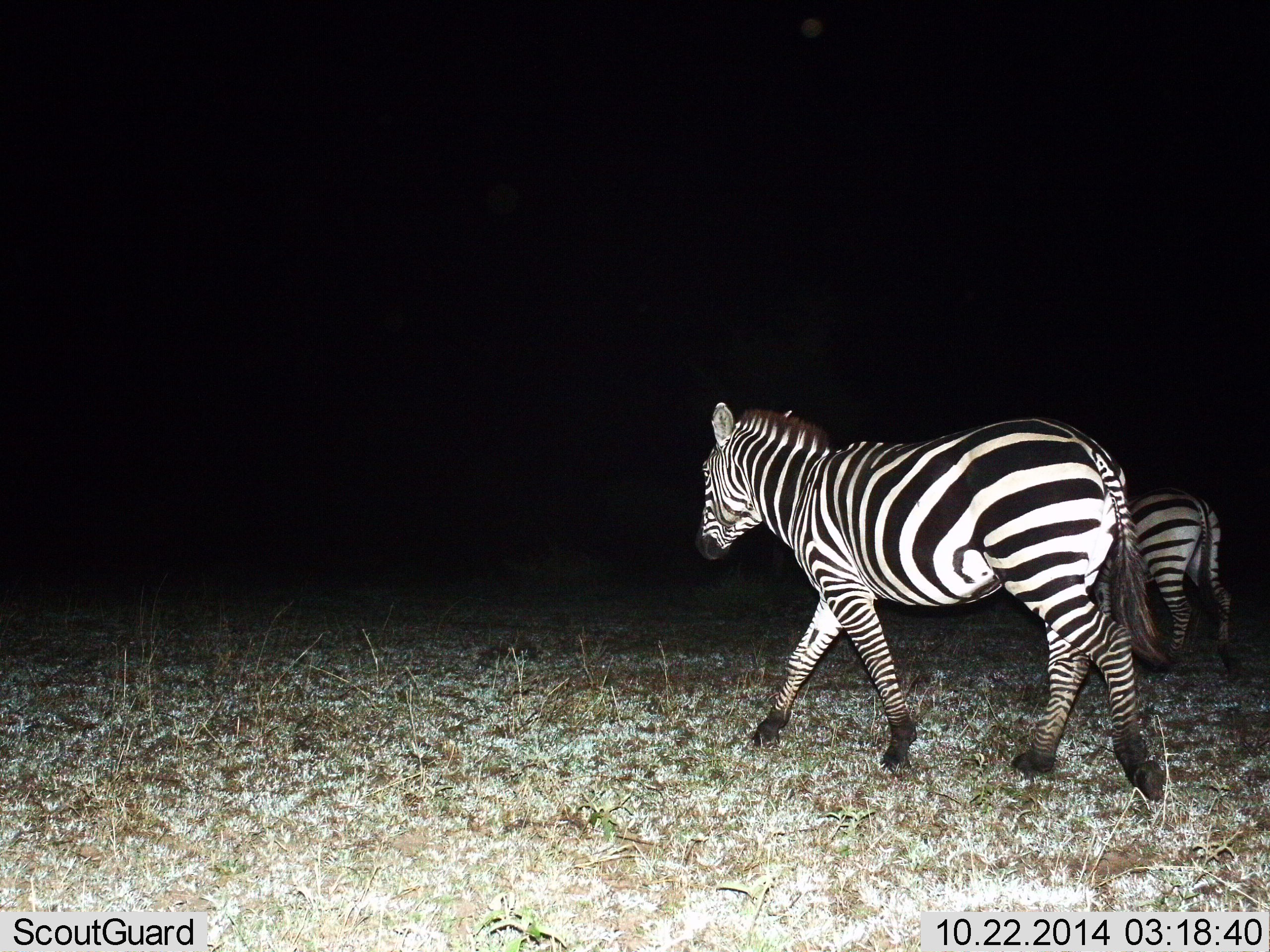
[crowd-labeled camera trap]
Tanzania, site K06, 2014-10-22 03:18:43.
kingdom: Animalia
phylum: Chordata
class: Mammalia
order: Perissodactyla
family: Equidae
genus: Equus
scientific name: Equus quagga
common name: plains zebra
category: zebra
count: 2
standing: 20%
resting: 0%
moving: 90%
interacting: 0%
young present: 0%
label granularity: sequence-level